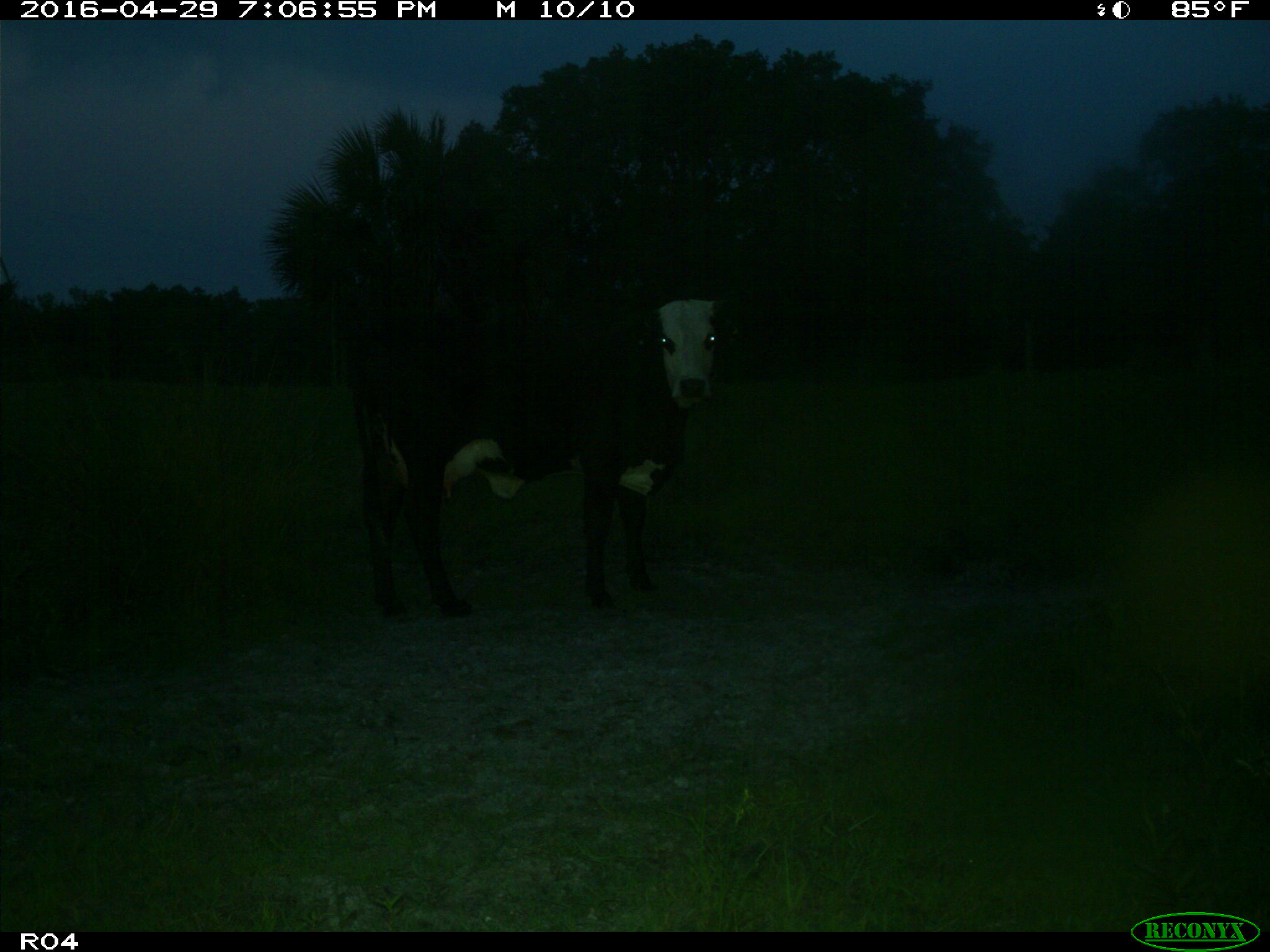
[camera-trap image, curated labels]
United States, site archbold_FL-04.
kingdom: Animalia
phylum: Chordata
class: Mammalia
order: Artiodactyla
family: Bovidae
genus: Bos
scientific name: Bos taurus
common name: domestic cow